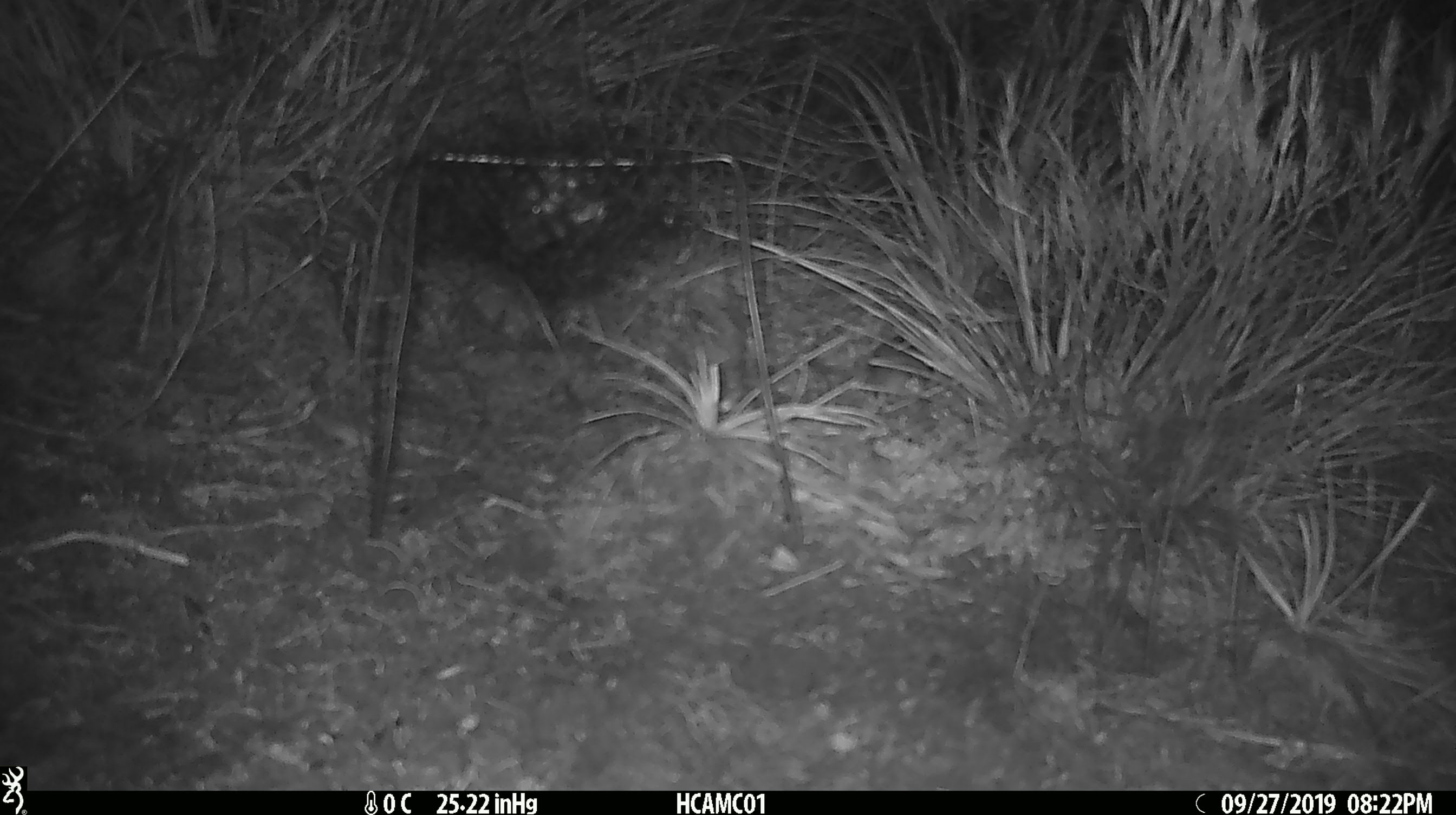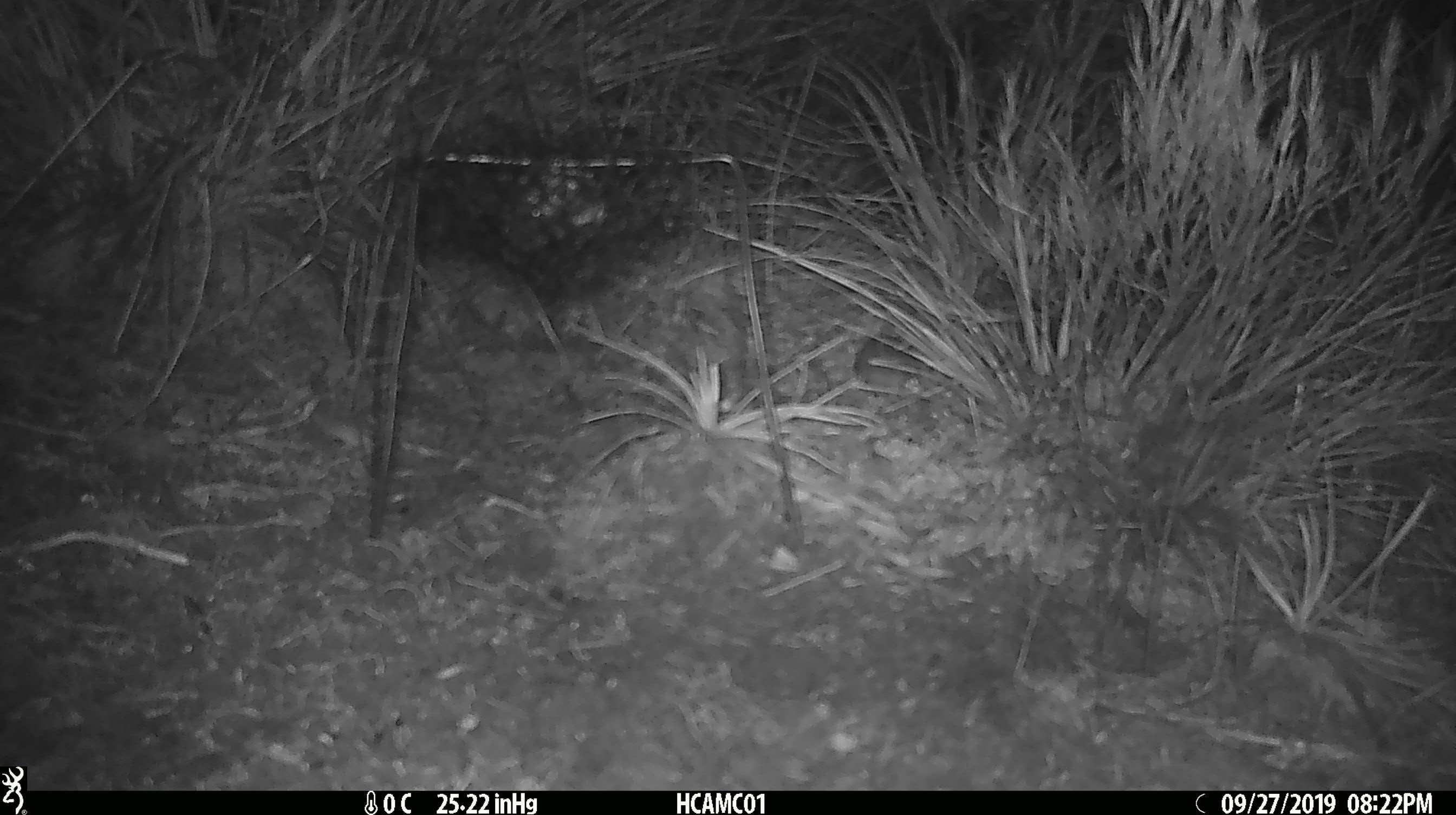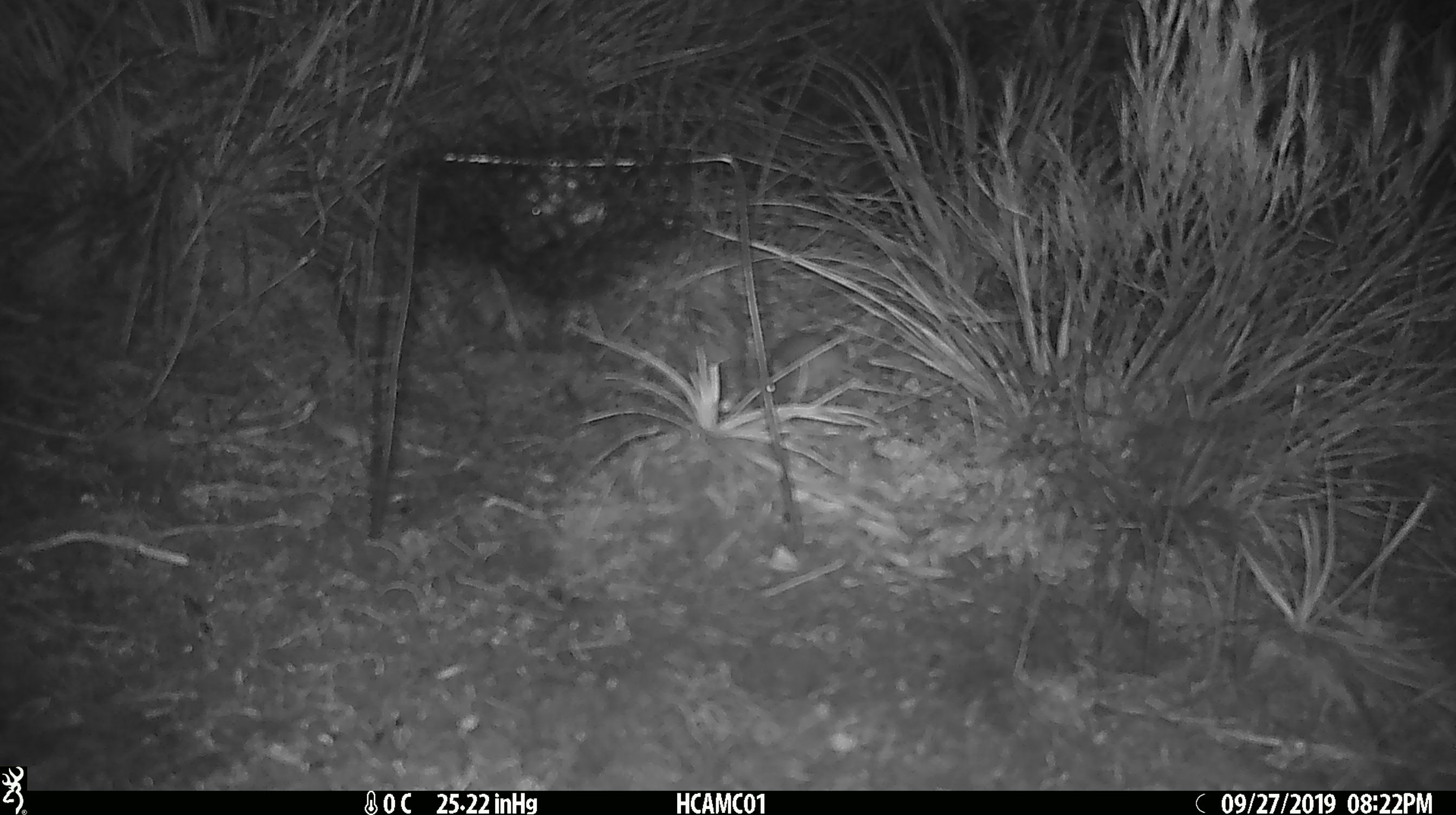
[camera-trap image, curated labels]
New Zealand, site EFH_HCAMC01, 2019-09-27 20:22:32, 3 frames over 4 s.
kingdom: Animalia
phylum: Chordata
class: Mammalia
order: Rodentia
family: Muridae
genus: Mus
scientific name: Mus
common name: mouse